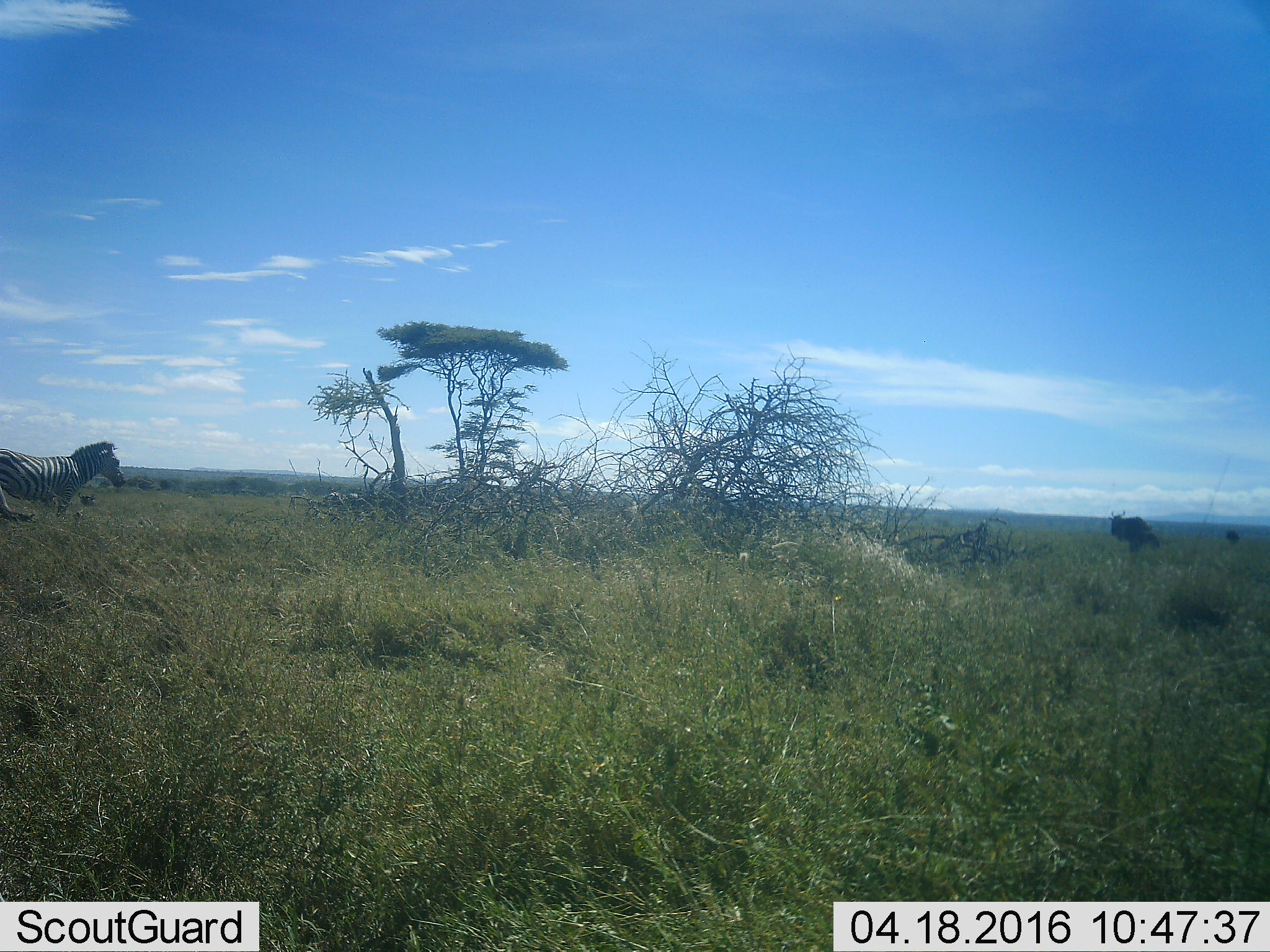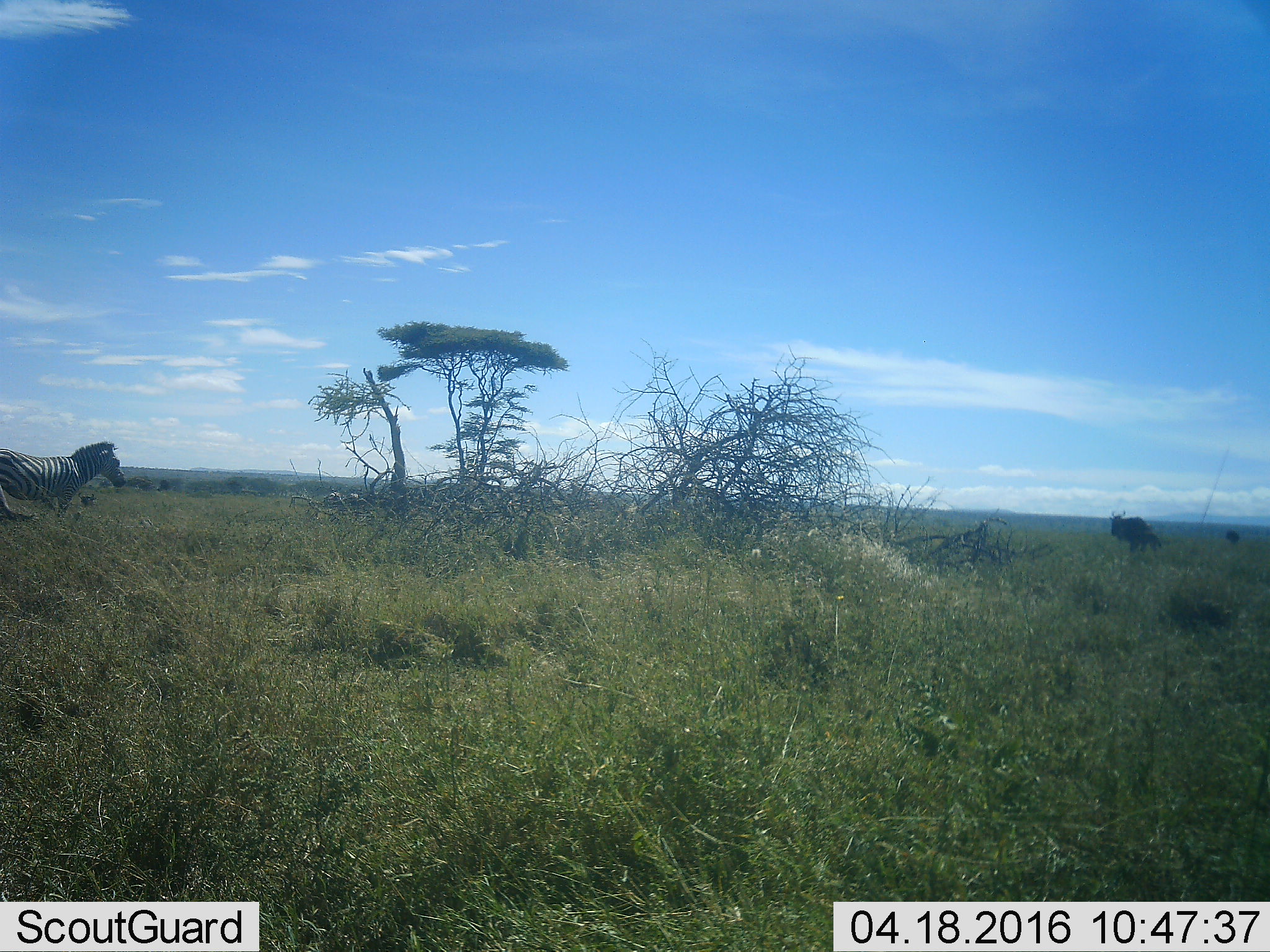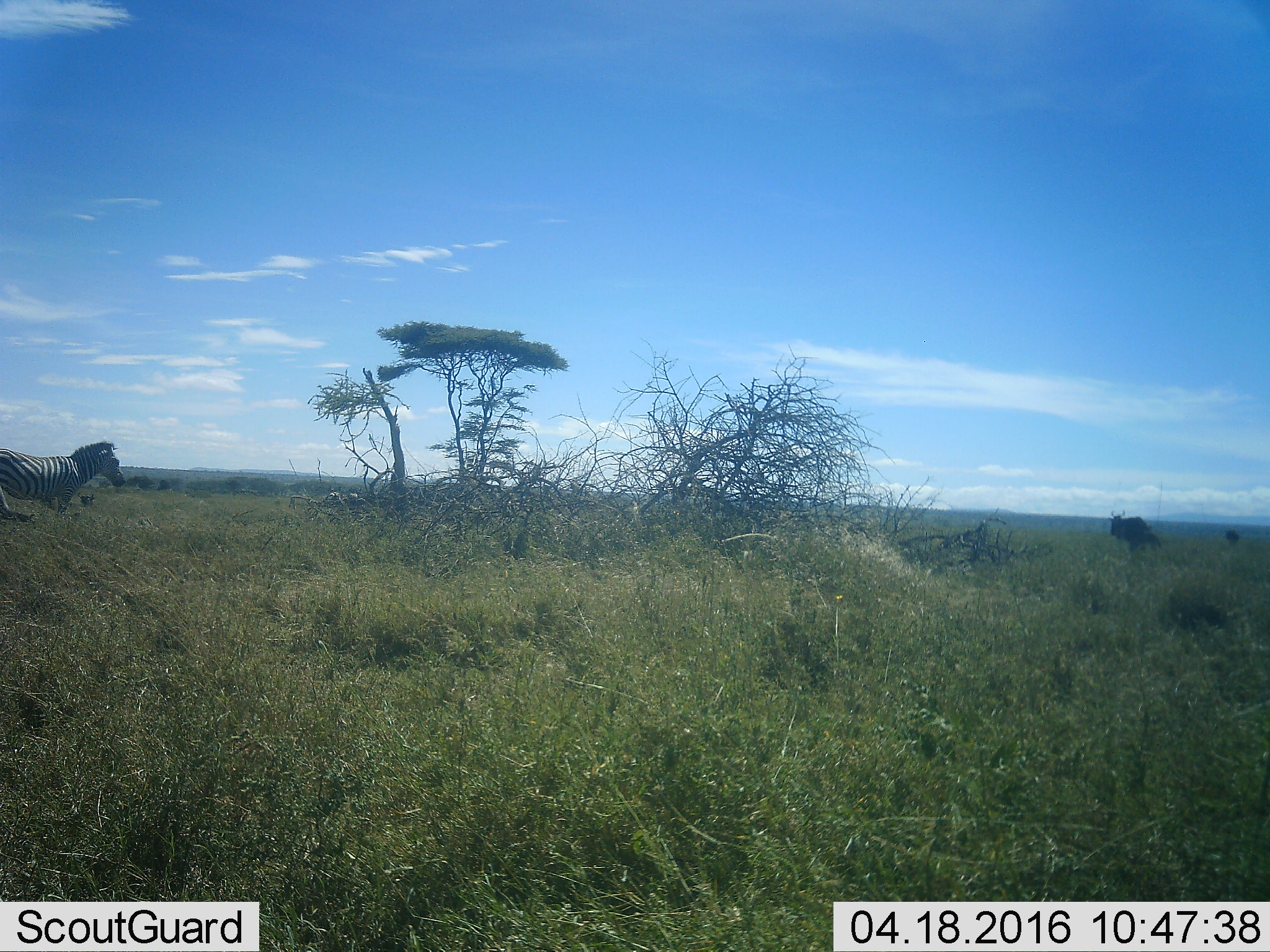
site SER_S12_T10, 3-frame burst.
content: unidentified animal